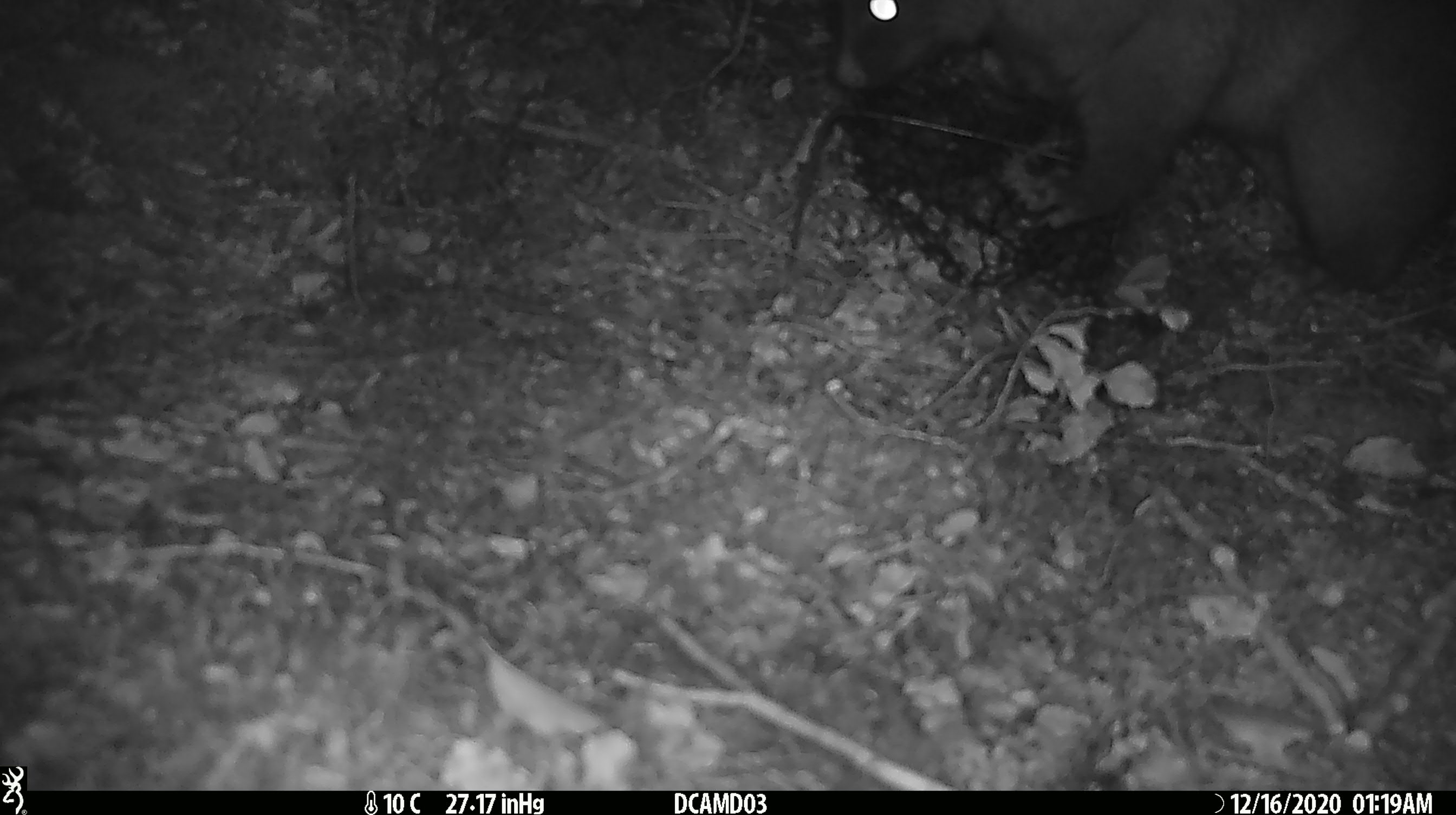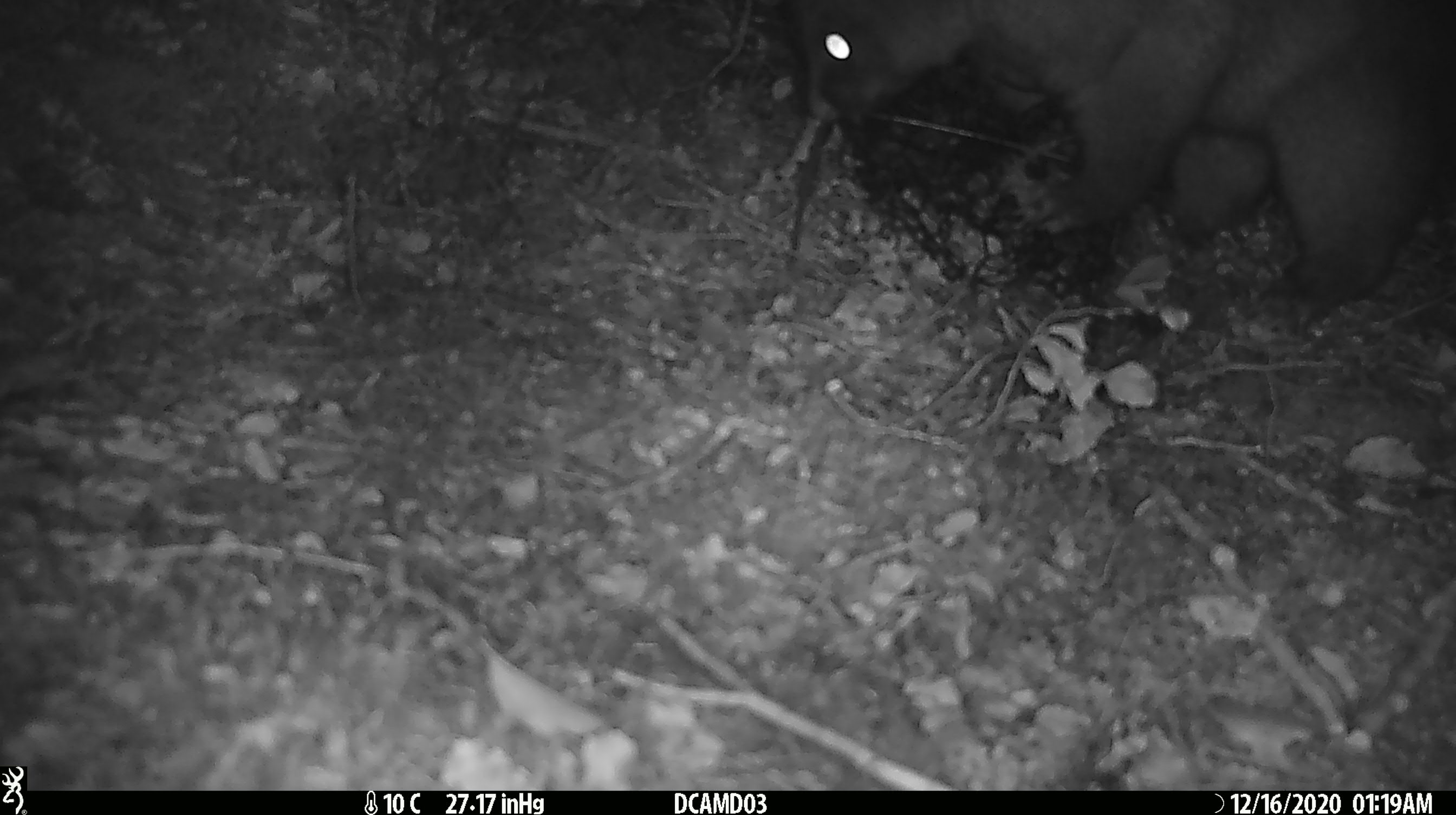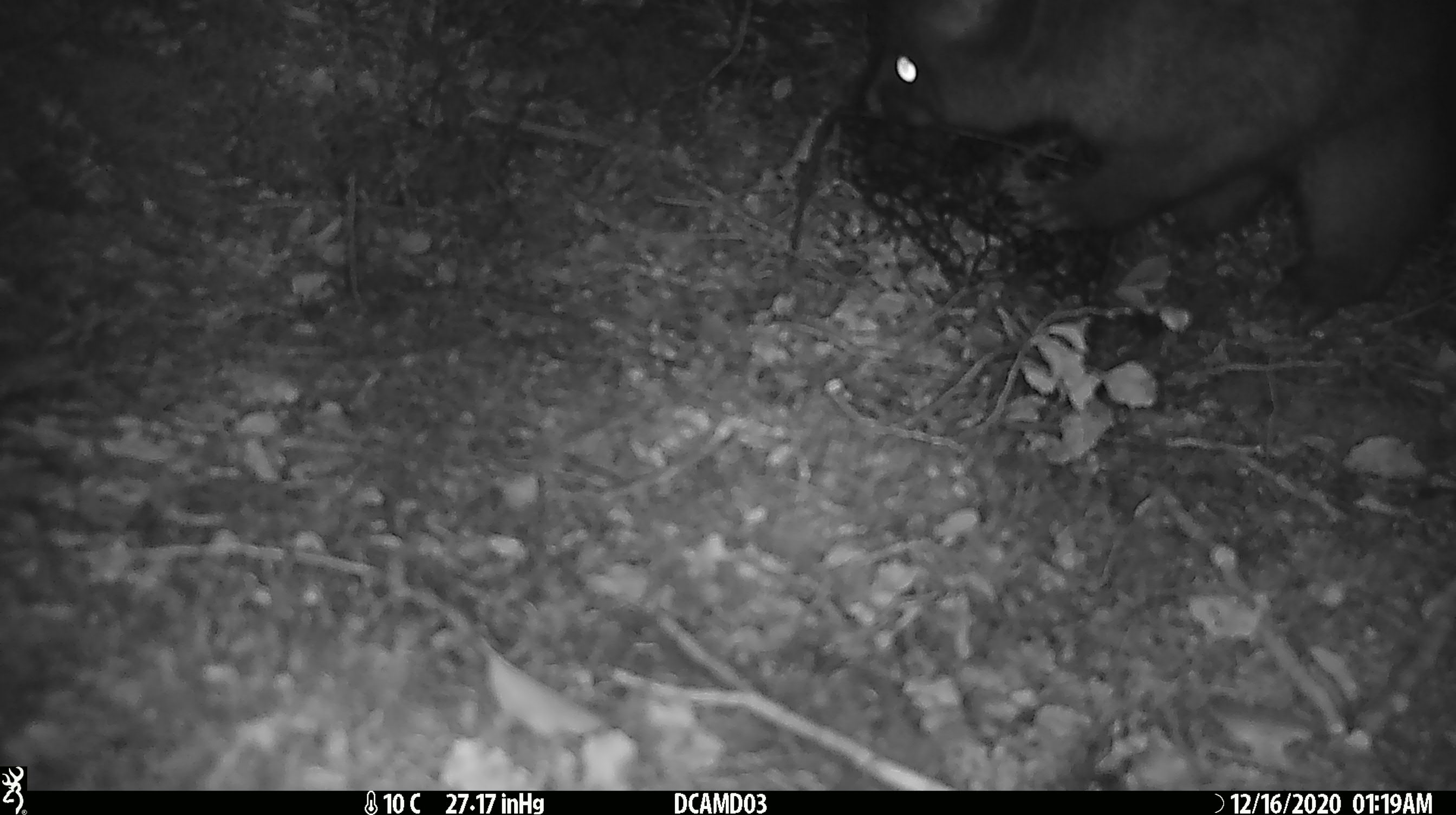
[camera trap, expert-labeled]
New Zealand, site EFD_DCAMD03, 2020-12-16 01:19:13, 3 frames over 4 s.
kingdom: Animalia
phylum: Chordata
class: Mammalia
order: Diprotodontia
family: Phalangeridae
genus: Trichosurus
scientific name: Trichosurus vulpecula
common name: common brushtail possum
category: possum